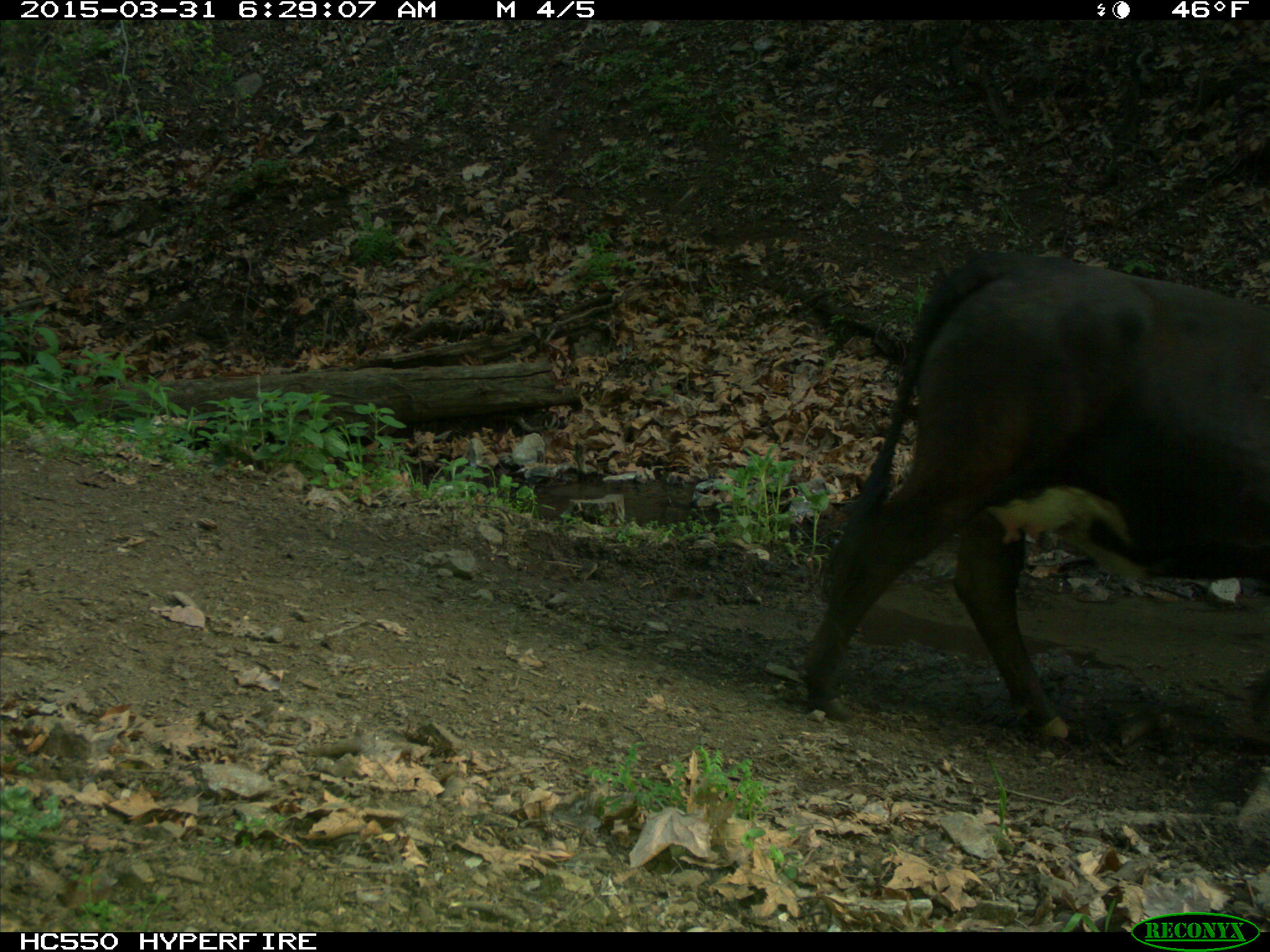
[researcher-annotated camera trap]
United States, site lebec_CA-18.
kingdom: Animalia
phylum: Chordata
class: Mammalia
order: Artiodactyla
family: Bovidae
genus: Bos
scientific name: Bos taurus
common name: domestic cow